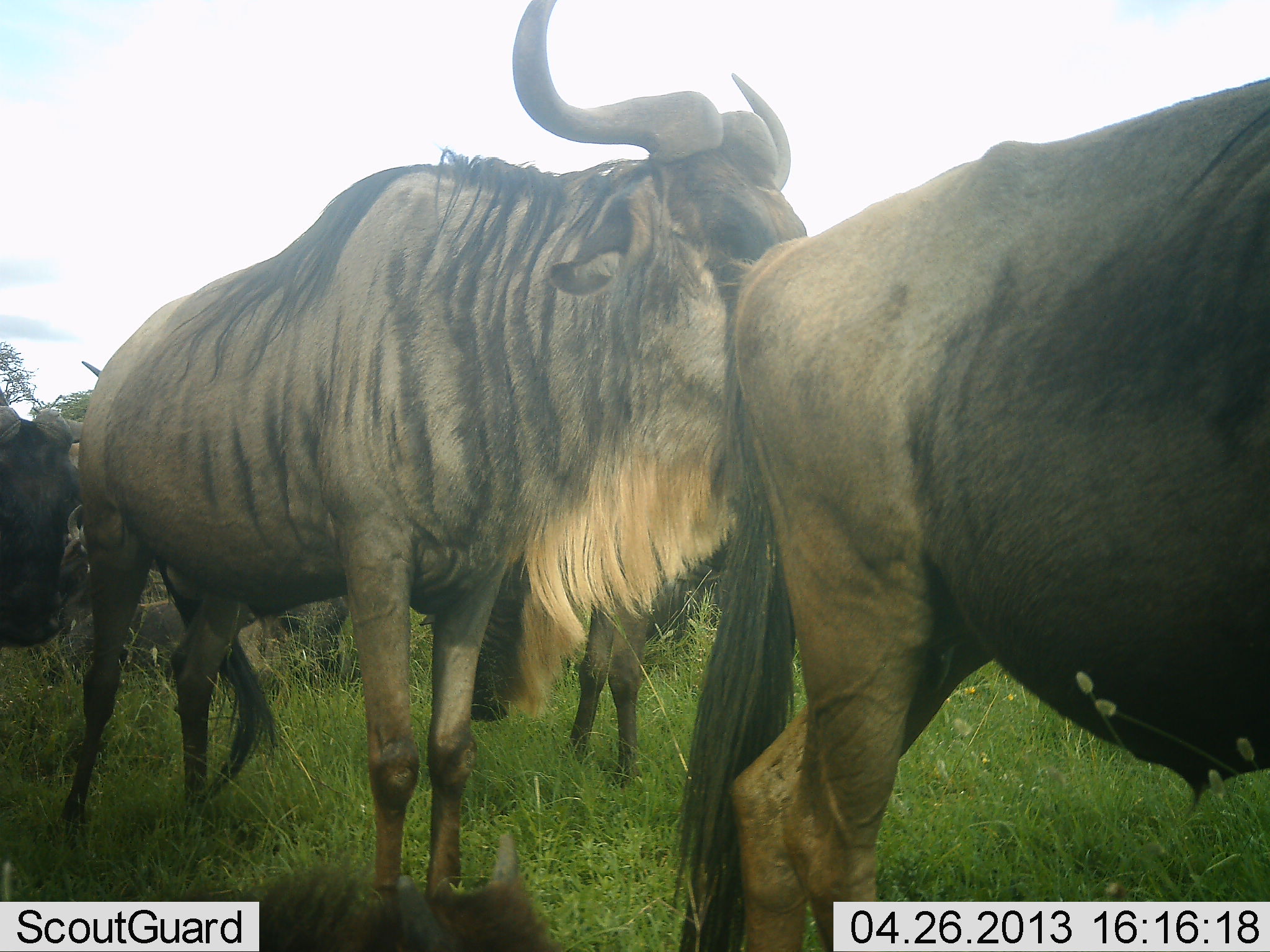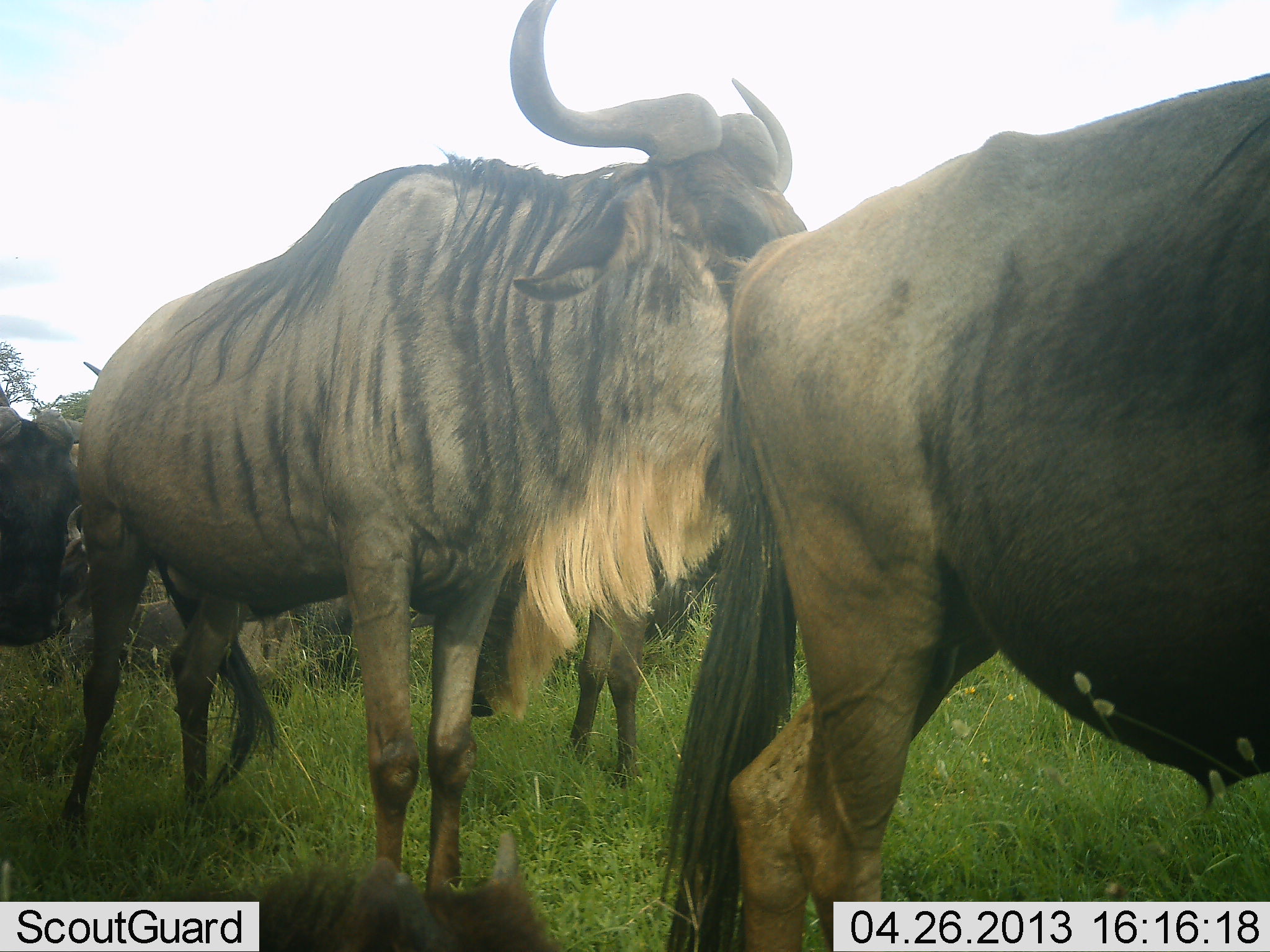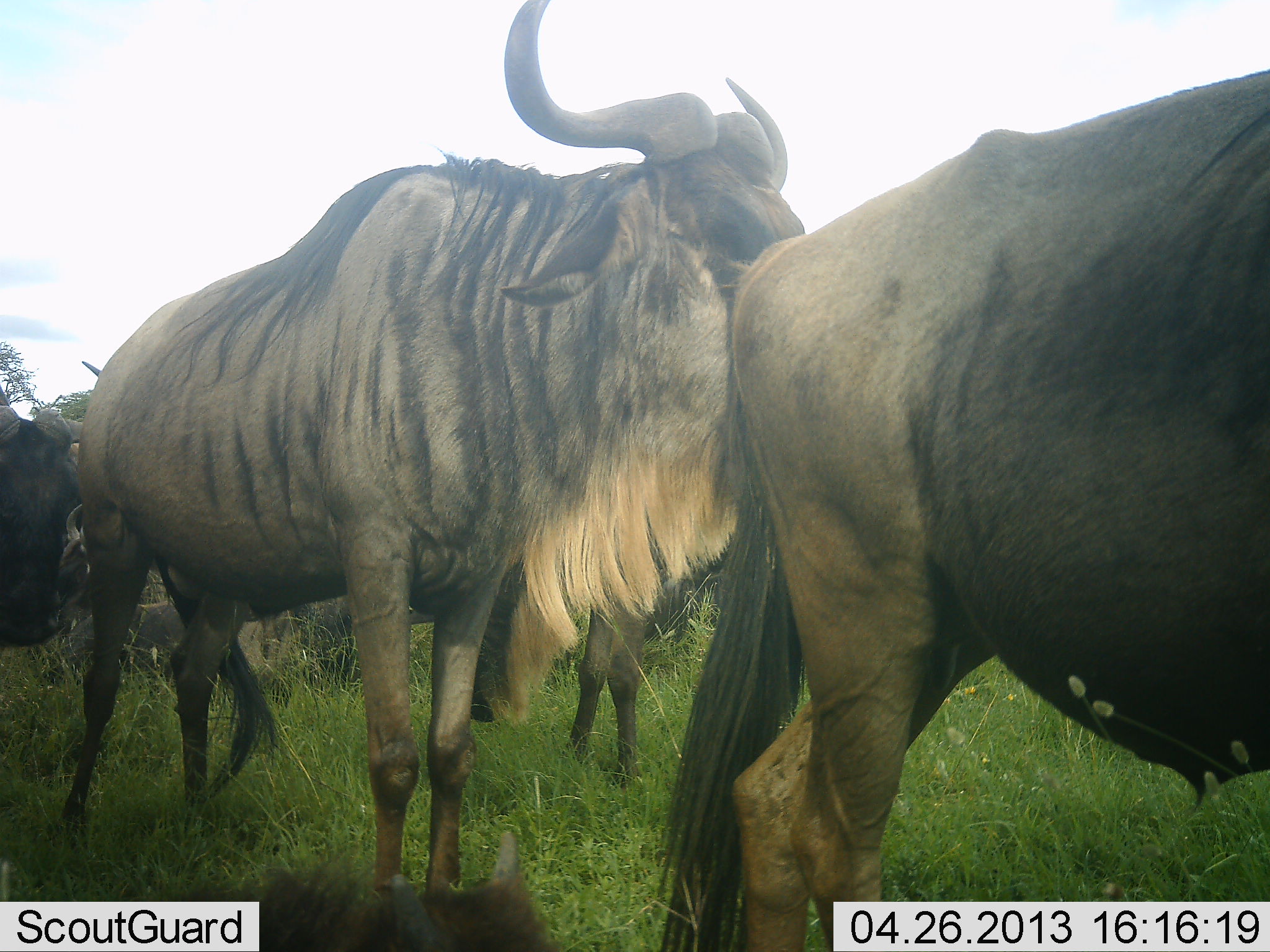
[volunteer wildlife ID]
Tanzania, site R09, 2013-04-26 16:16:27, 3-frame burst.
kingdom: Animalia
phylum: Chordata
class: Mammalia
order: Artiodactyla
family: Bovidae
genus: Connochaetes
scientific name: Connochaetes taurinus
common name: blue wildebeest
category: wildebeest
Wildebeest (blue wildebeest) (Connochaetes taurinus), count 5. Behavior (volunteer vote fractions): standing 60%, resting 10%, moving 40%, interacting 10%. Young present (vote fraction): 0%. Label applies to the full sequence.